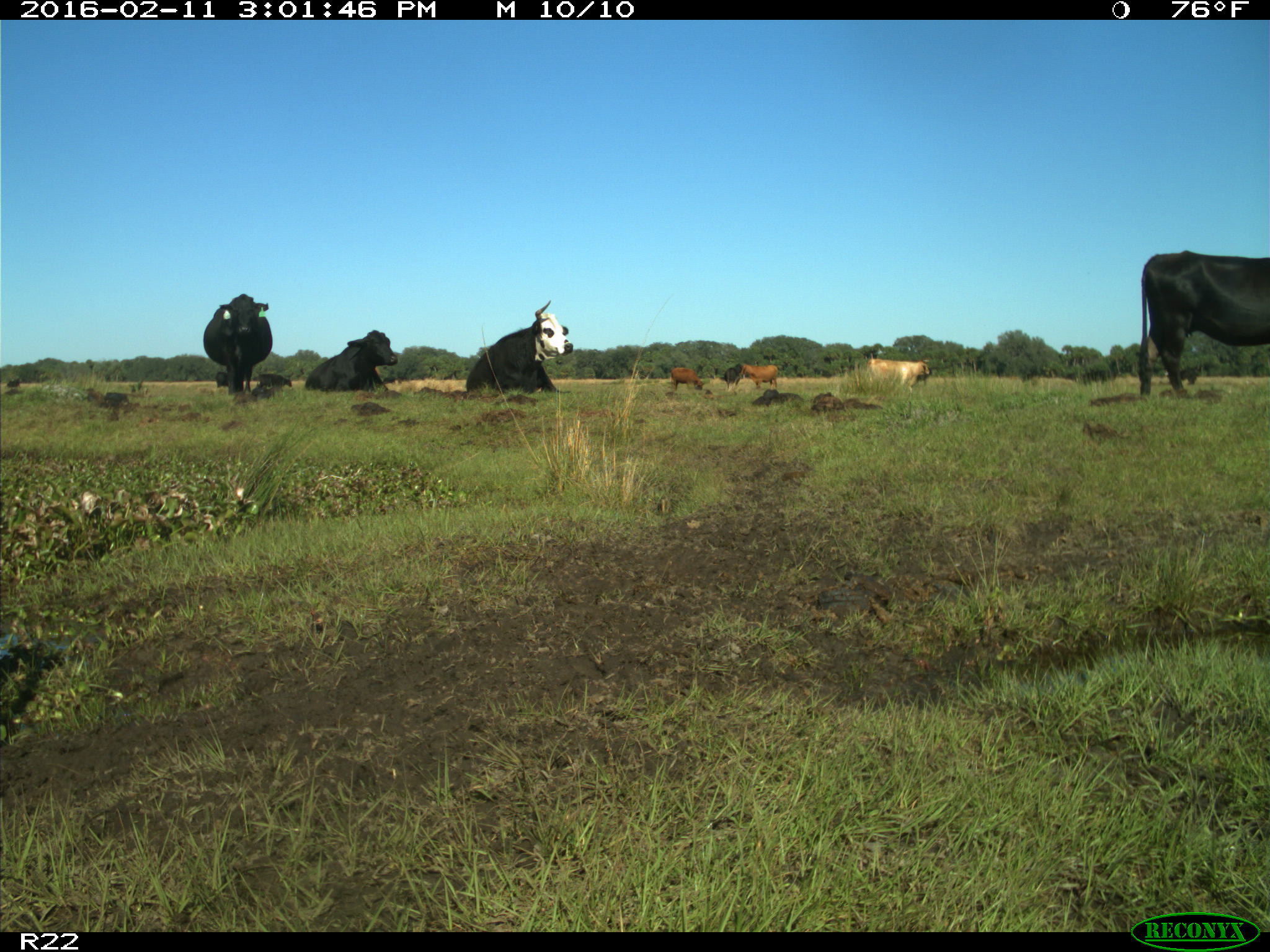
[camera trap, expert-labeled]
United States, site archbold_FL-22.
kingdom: Animalia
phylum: Chordata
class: Mammalia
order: Artiodactyla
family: Bovidae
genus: Bos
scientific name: Bos taurus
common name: domestic cow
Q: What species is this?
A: Bos taurus (domestic cow).